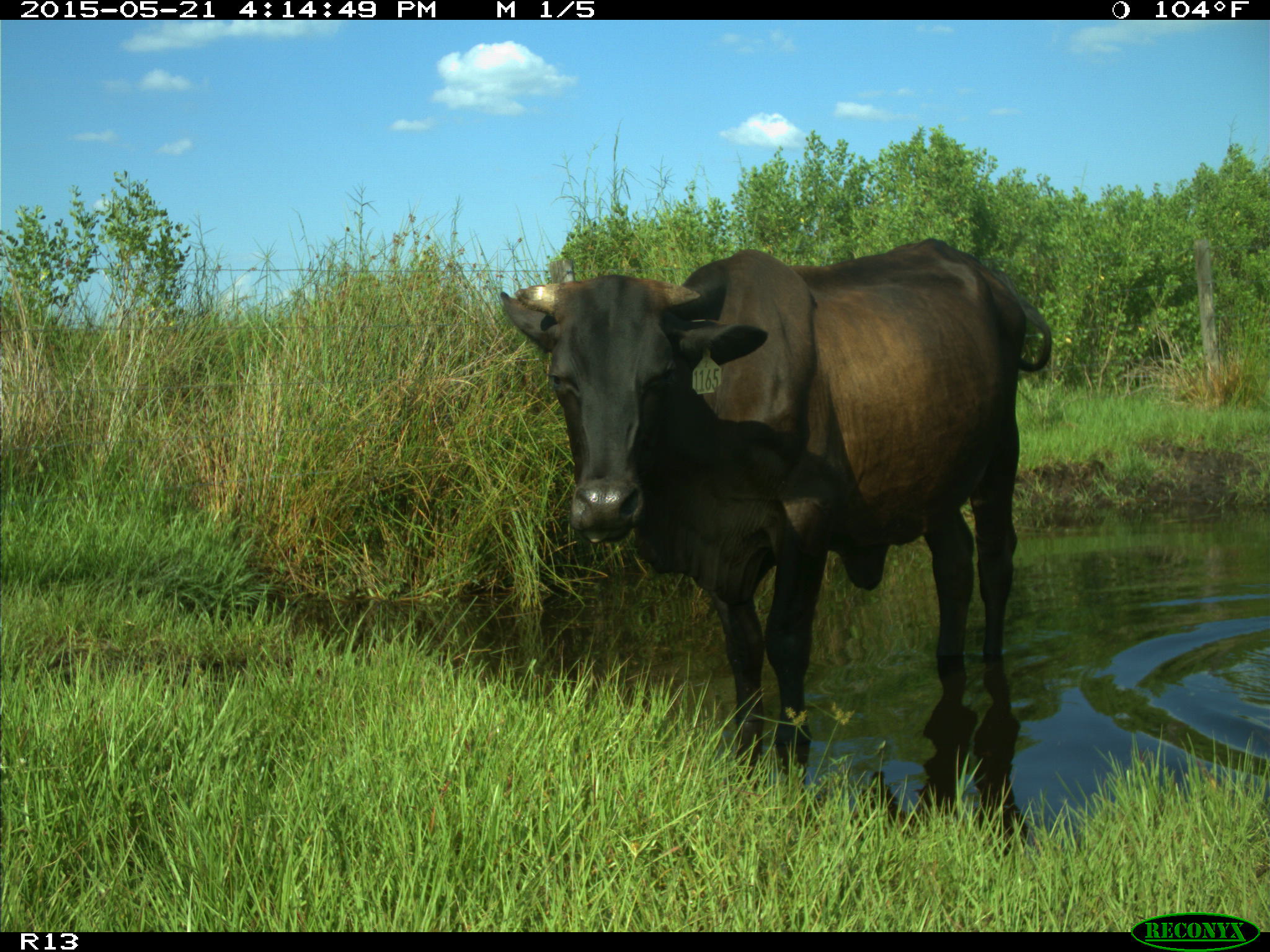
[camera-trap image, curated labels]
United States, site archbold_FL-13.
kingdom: Animalia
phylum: Chordata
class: Mammalia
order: Artiodactyla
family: Bovidae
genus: Bos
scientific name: Bos taurus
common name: domestic cow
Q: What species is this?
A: Bos taurus (domestic cow).